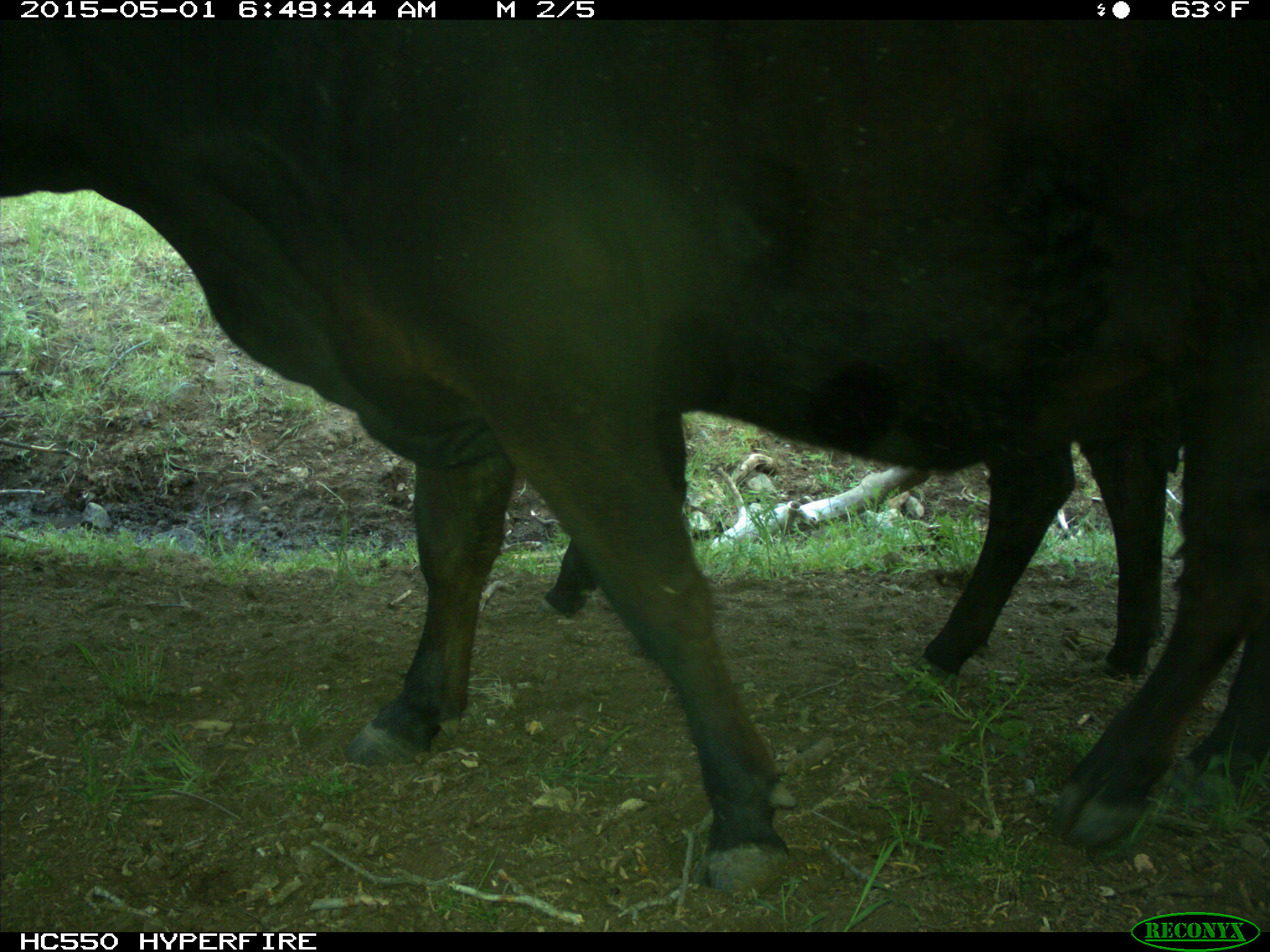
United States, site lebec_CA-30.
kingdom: Animalia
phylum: Chordata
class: Mammalia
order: Artiodactyla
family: Bovidae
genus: Bos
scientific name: Bos taurus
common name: domestic cow